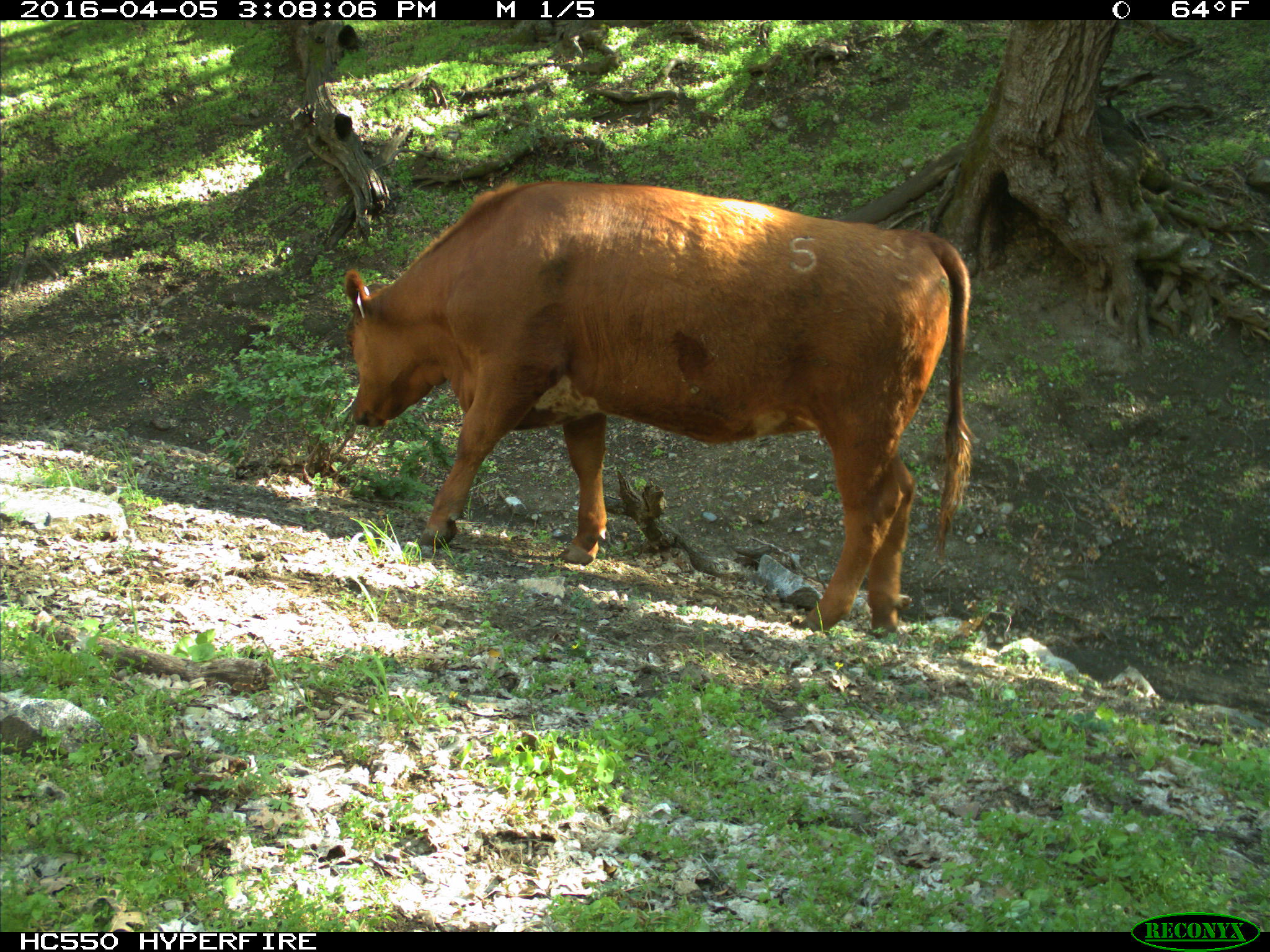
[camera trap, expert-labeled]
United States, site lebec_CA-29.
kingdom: Animalia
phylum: Chordata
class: Mammalia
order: Artiodactyla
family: Bovidae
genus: Bos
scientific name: Bos taurus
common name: domestic cow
Bos taurus (domestic cow).